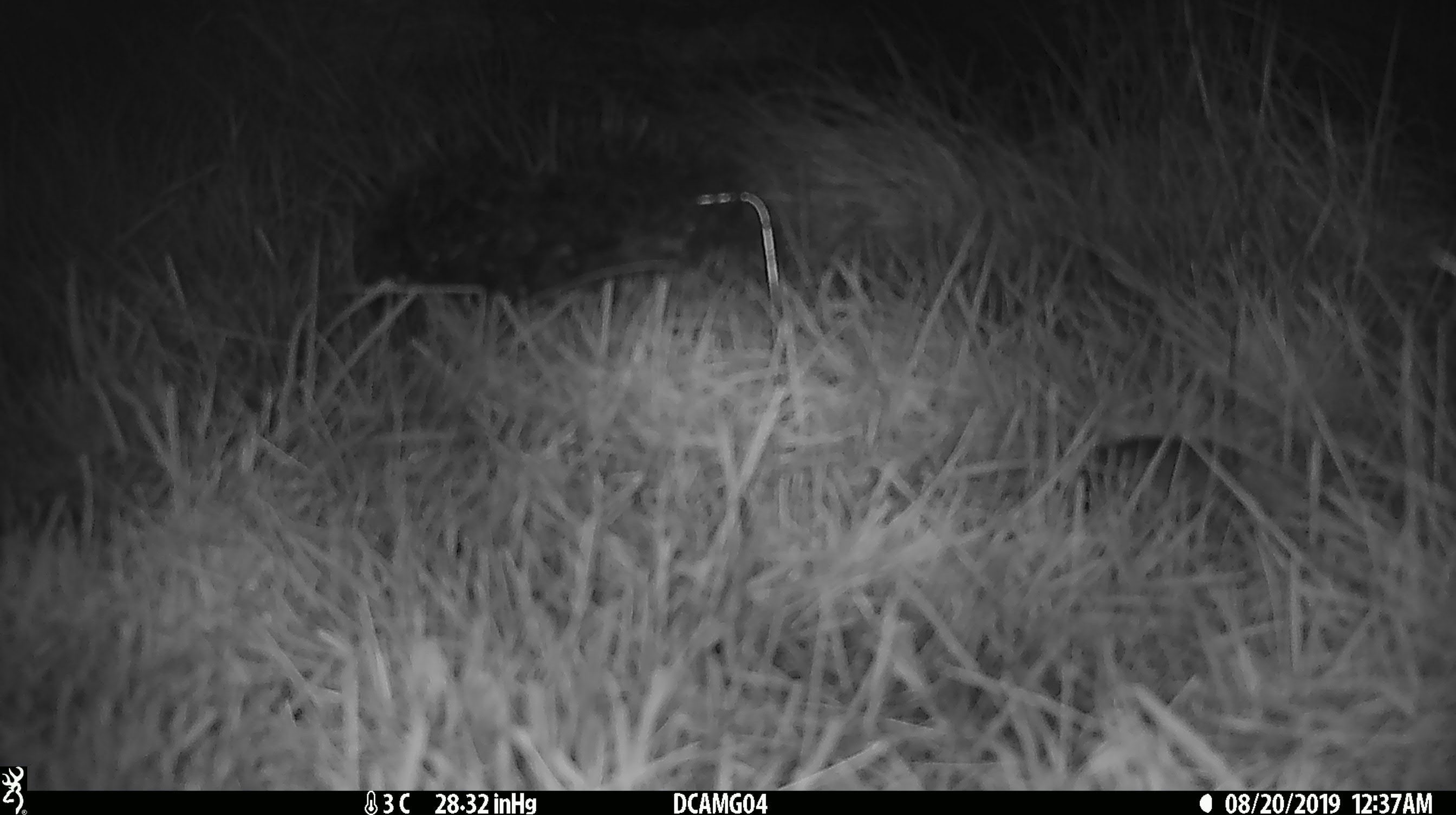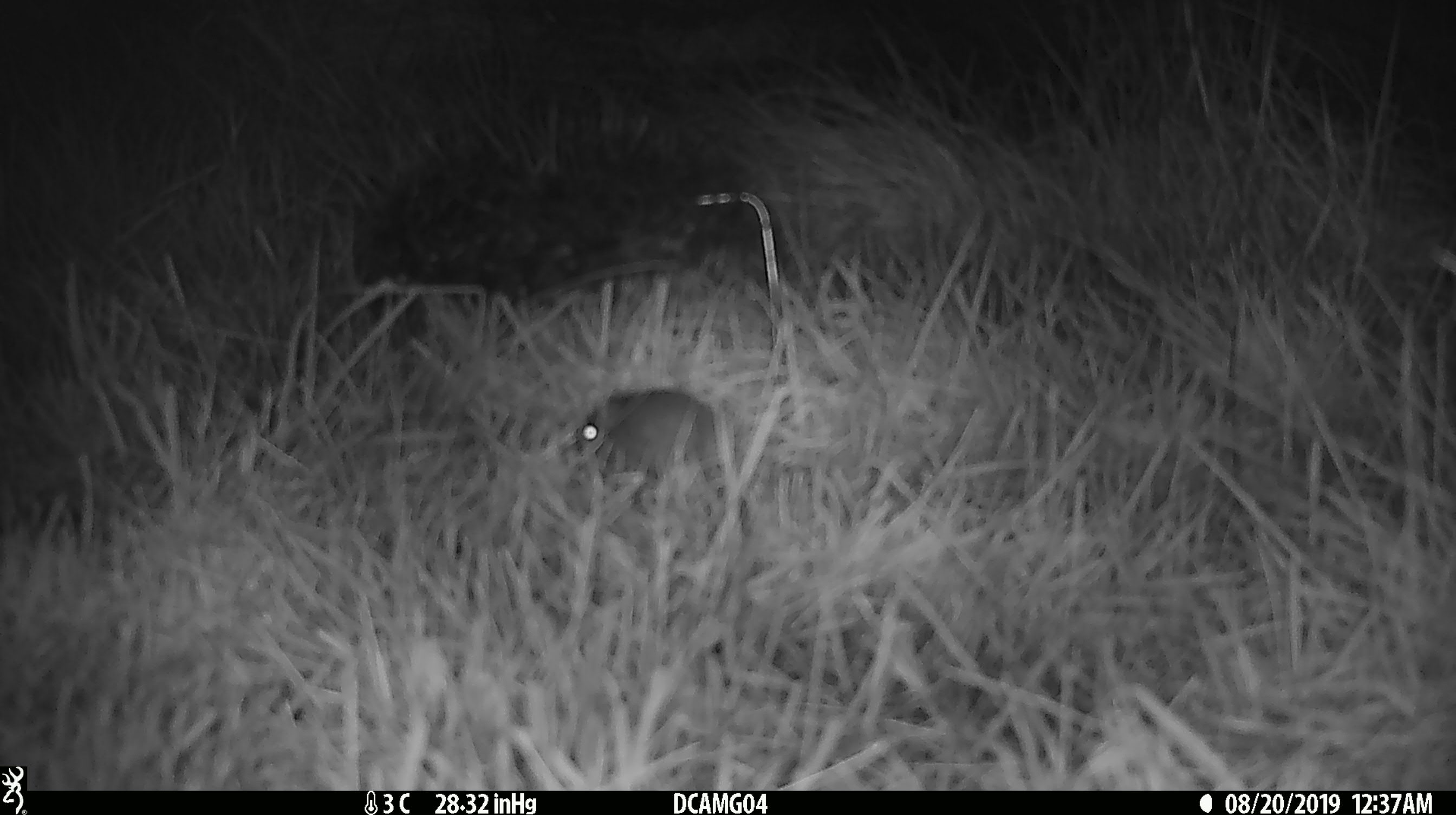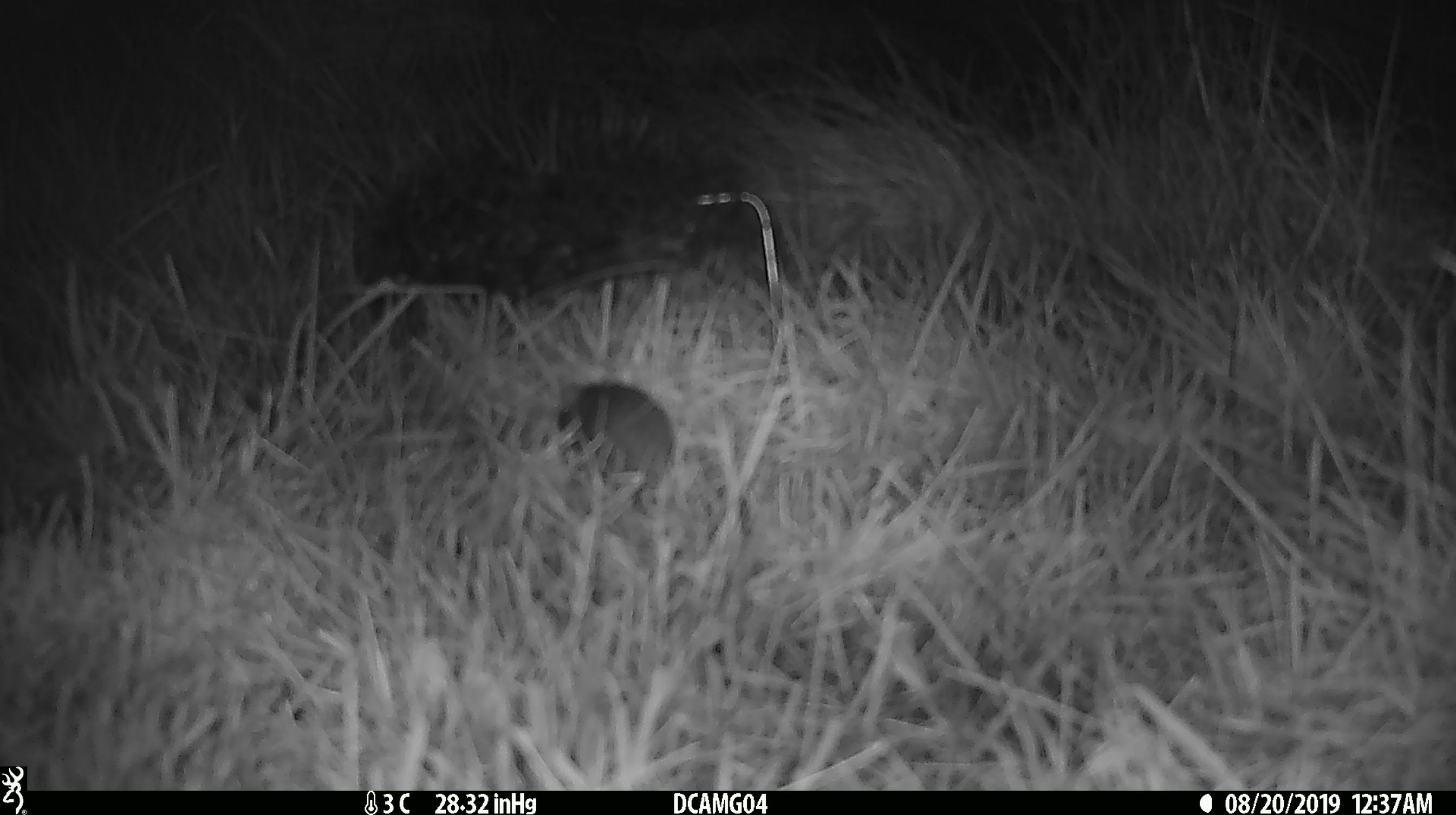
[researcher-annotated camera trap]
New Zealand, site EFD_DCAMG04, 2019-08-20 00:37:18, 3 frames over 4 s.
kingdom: Animalia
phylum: Chordata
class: Mammalia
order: Rodentia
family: Muridae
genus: Mus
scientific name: Mus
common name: mouse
Mouse (Mus).